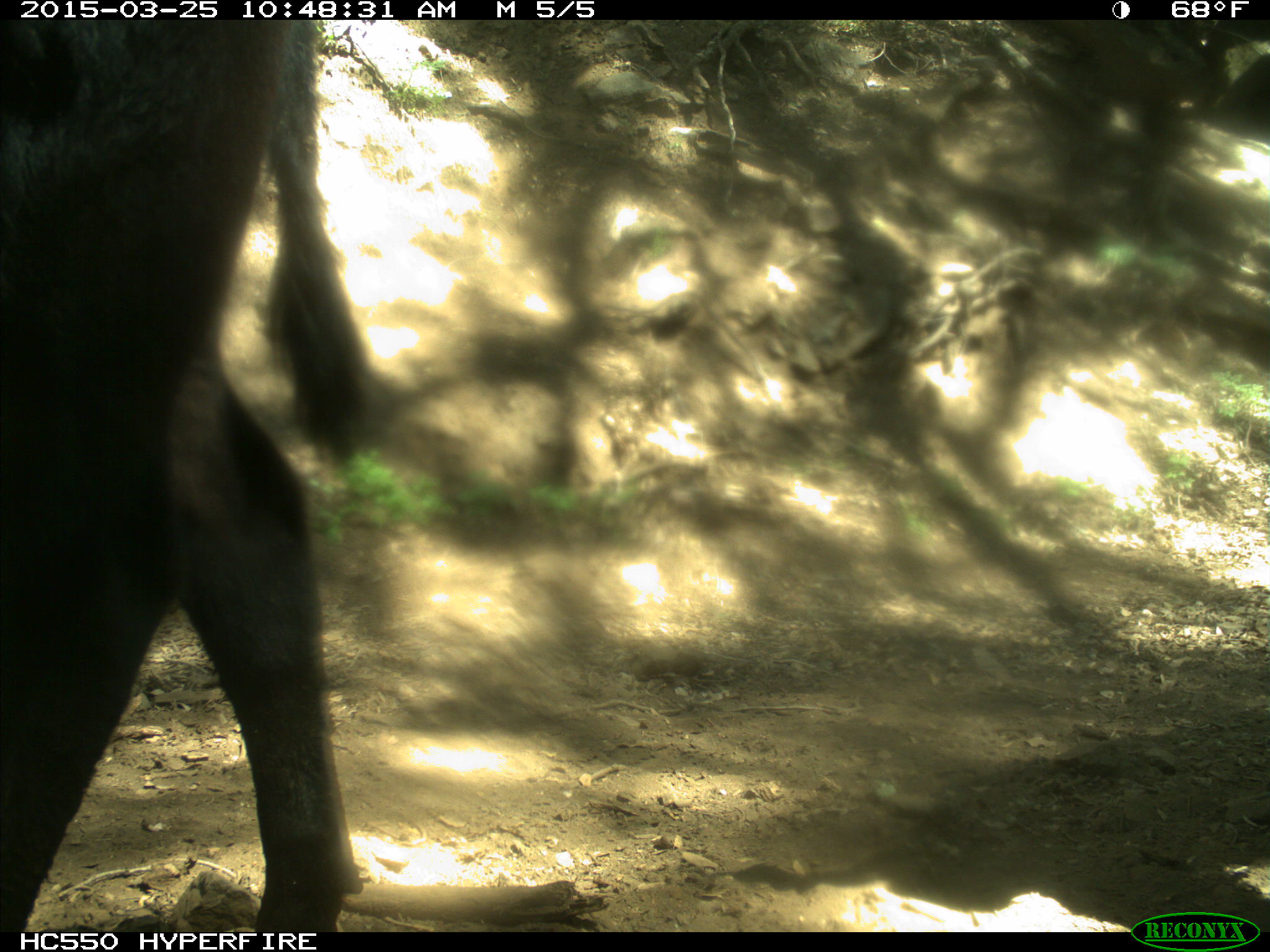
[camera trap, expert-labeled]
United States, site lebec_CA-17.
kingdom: Animalia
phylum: Chordata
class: Mammalia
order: Artiodactyla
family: Bovidae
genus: Bos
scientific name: Bos taurus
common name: domestic cow